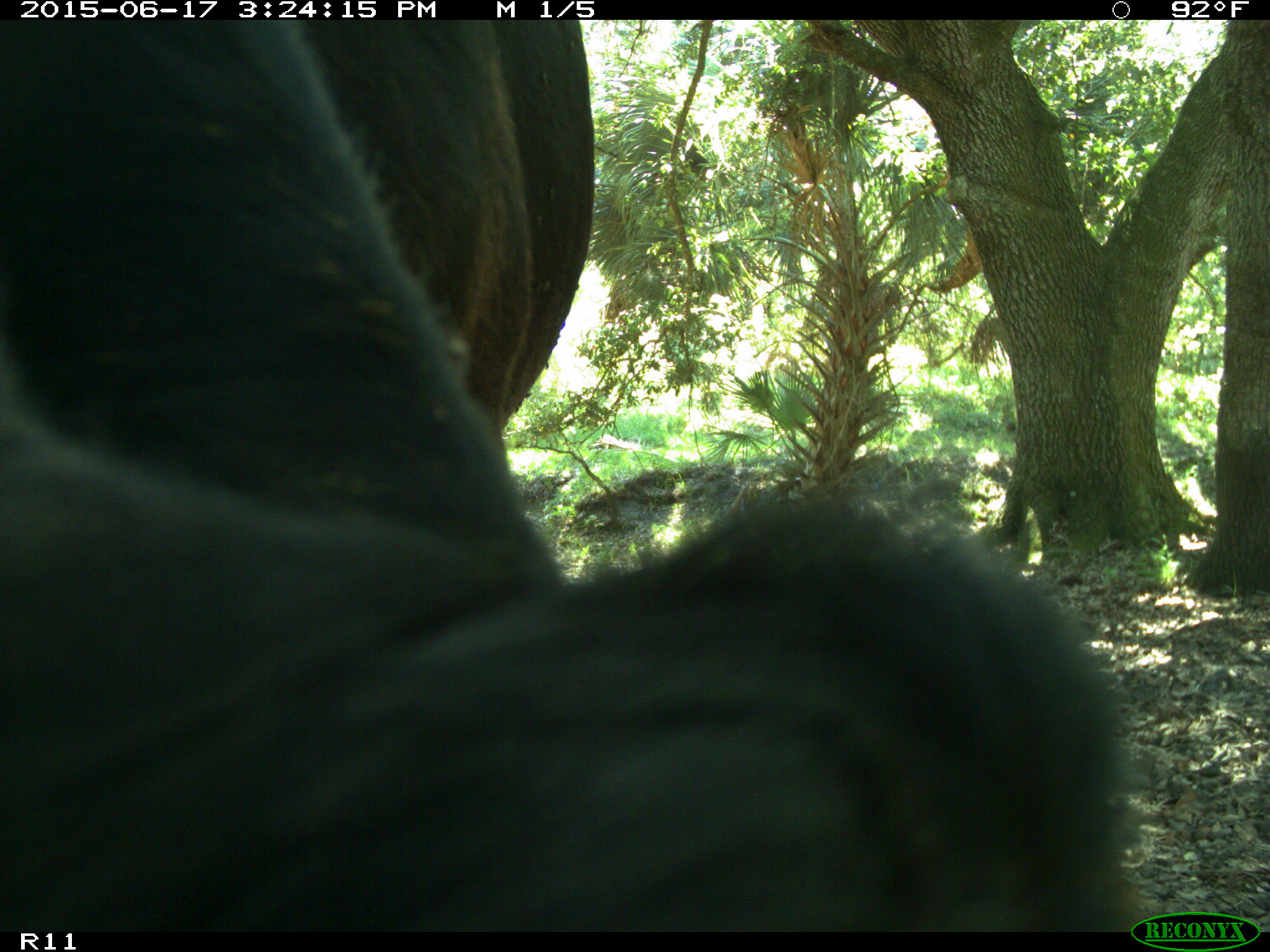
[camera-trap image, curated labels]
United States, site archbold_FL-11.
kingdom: Animalia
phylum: Chordata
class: Mammalia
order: Artiodactyla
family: Bovidae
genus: Bos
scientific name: Bos taurus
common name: domestic cow